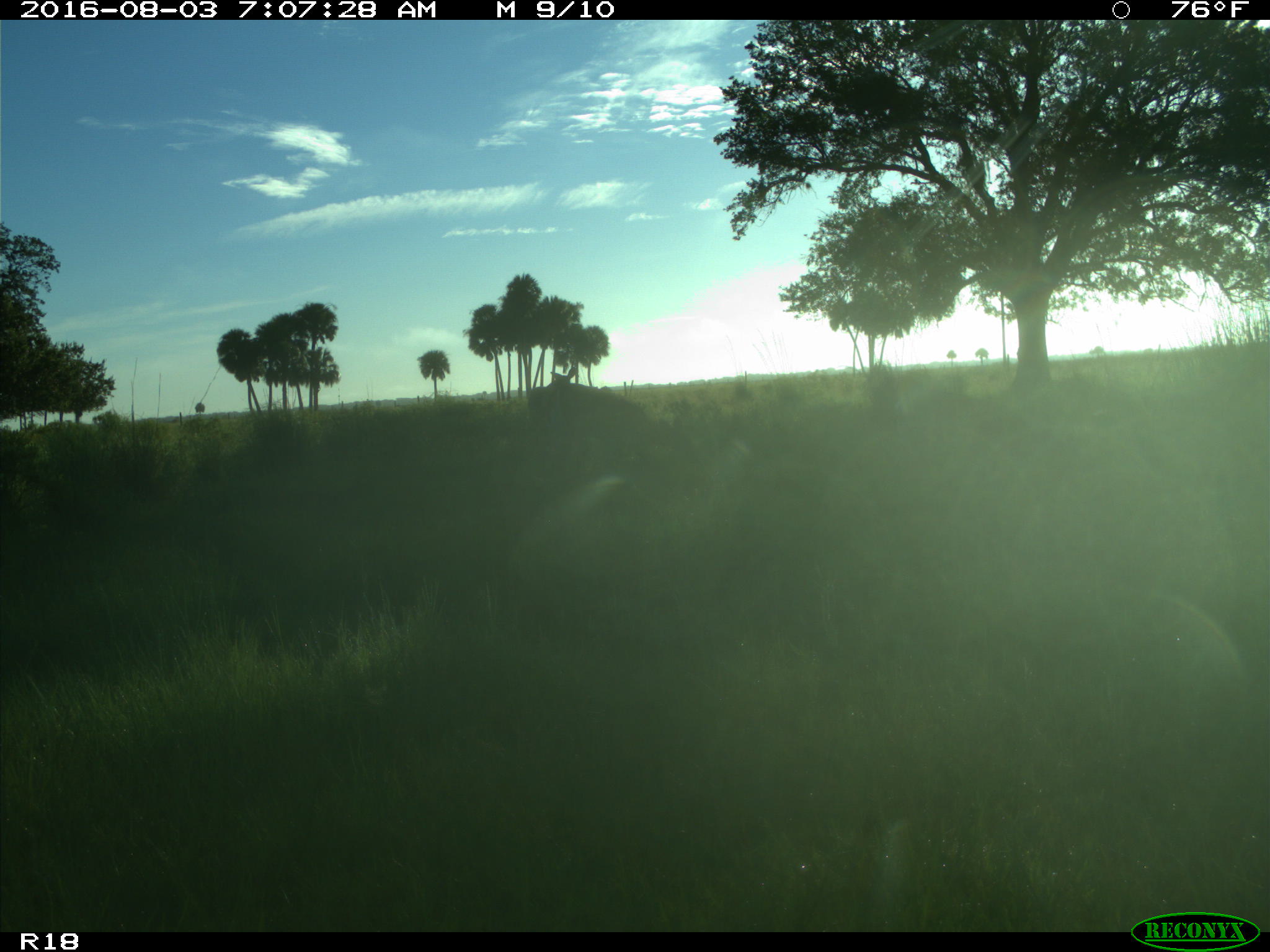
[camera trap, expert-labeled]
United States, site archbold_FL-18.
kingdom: Animalia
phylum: Chordata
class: Mammalia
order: Artiodactyla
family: Cervidae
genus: Odocoileus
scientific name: Odocoileus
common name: deer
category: unidentified deer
Unidentified deer (deer) (Odocoileus).